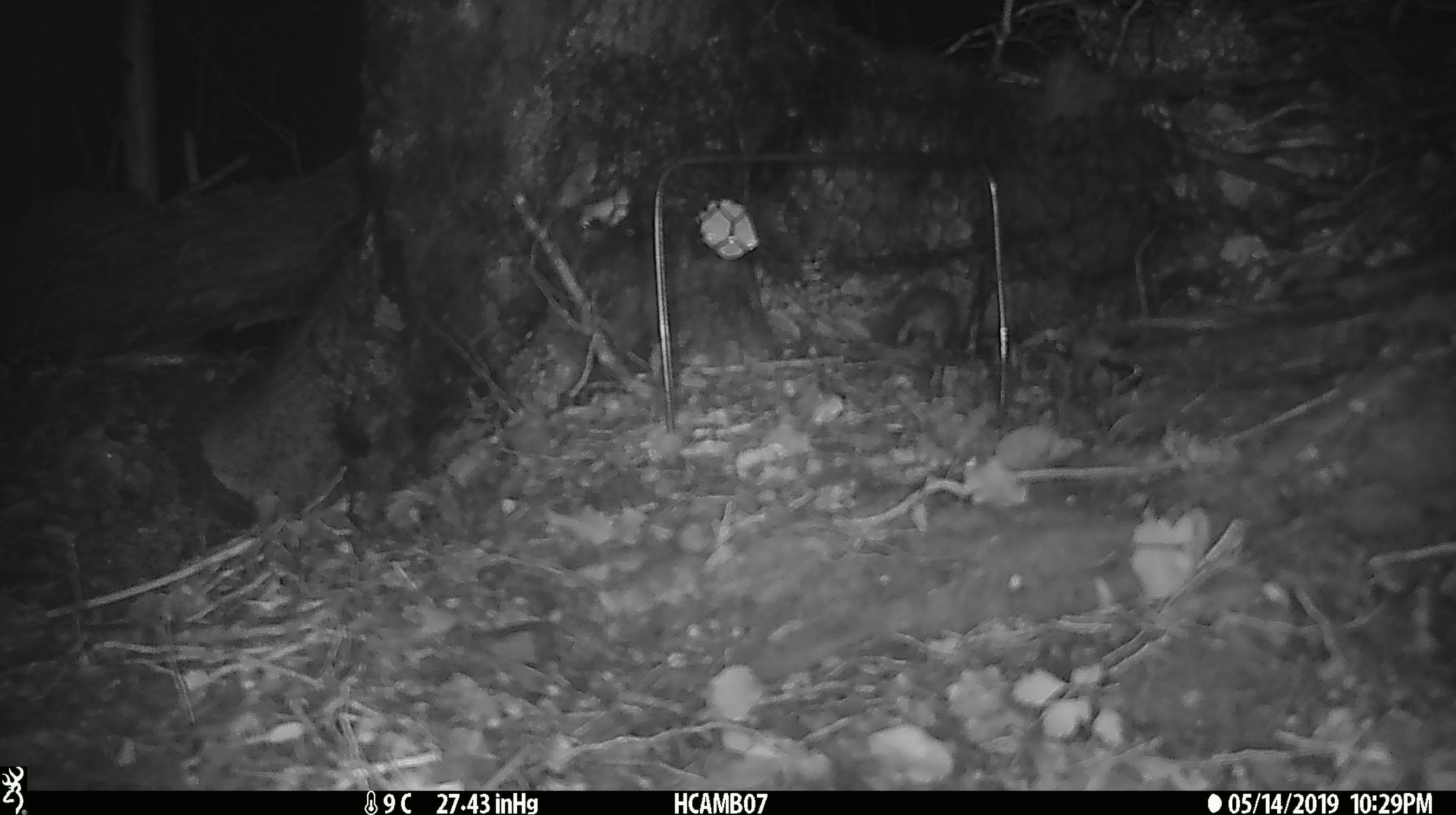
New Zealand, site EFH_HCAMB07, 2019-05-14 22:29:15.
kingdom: Animalia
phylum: Chordata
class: Mammalia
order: Rodentia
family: Muridae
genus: Mus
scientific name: Mus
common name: mouse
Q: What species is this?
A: Mouse (Mus).